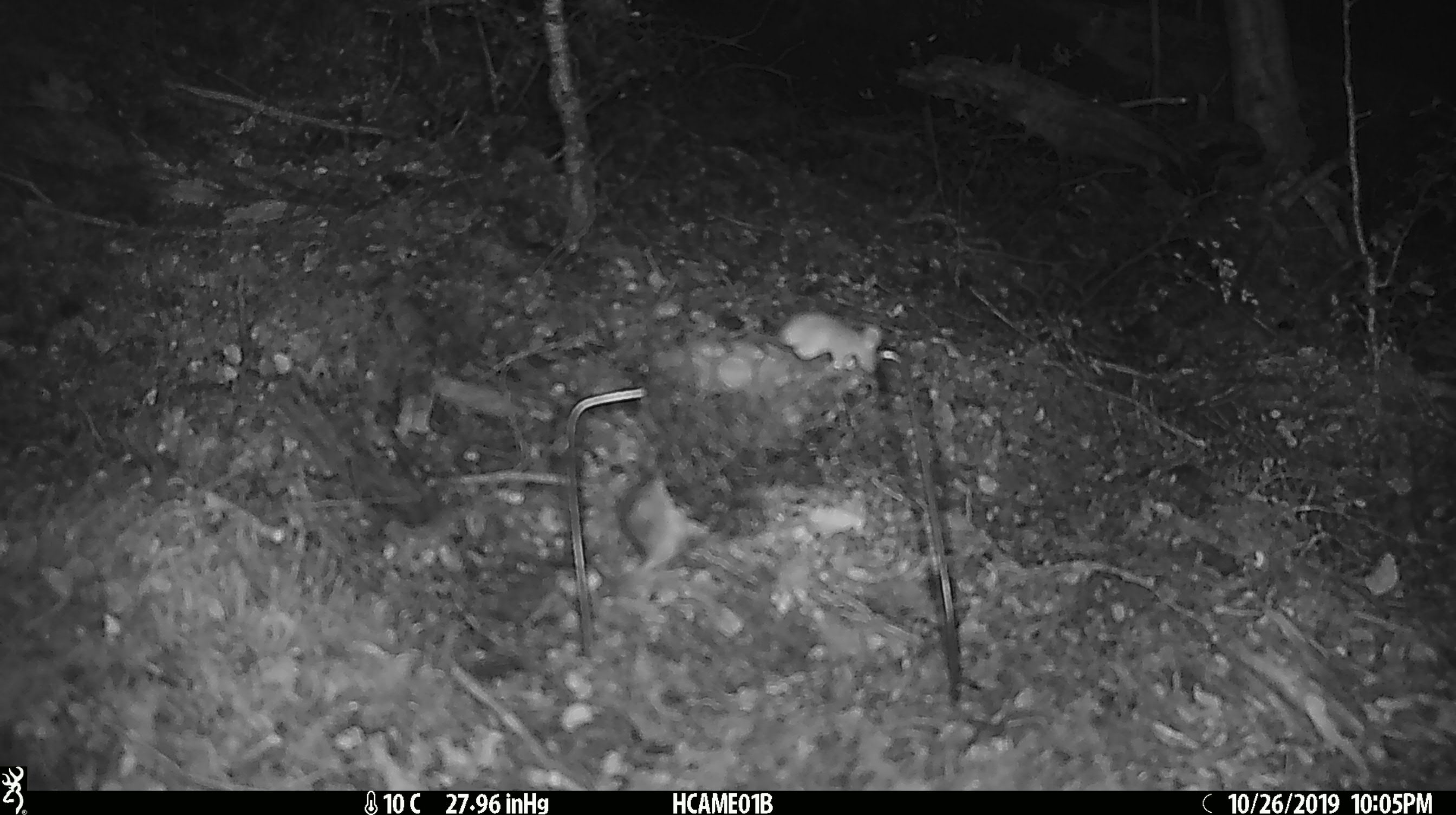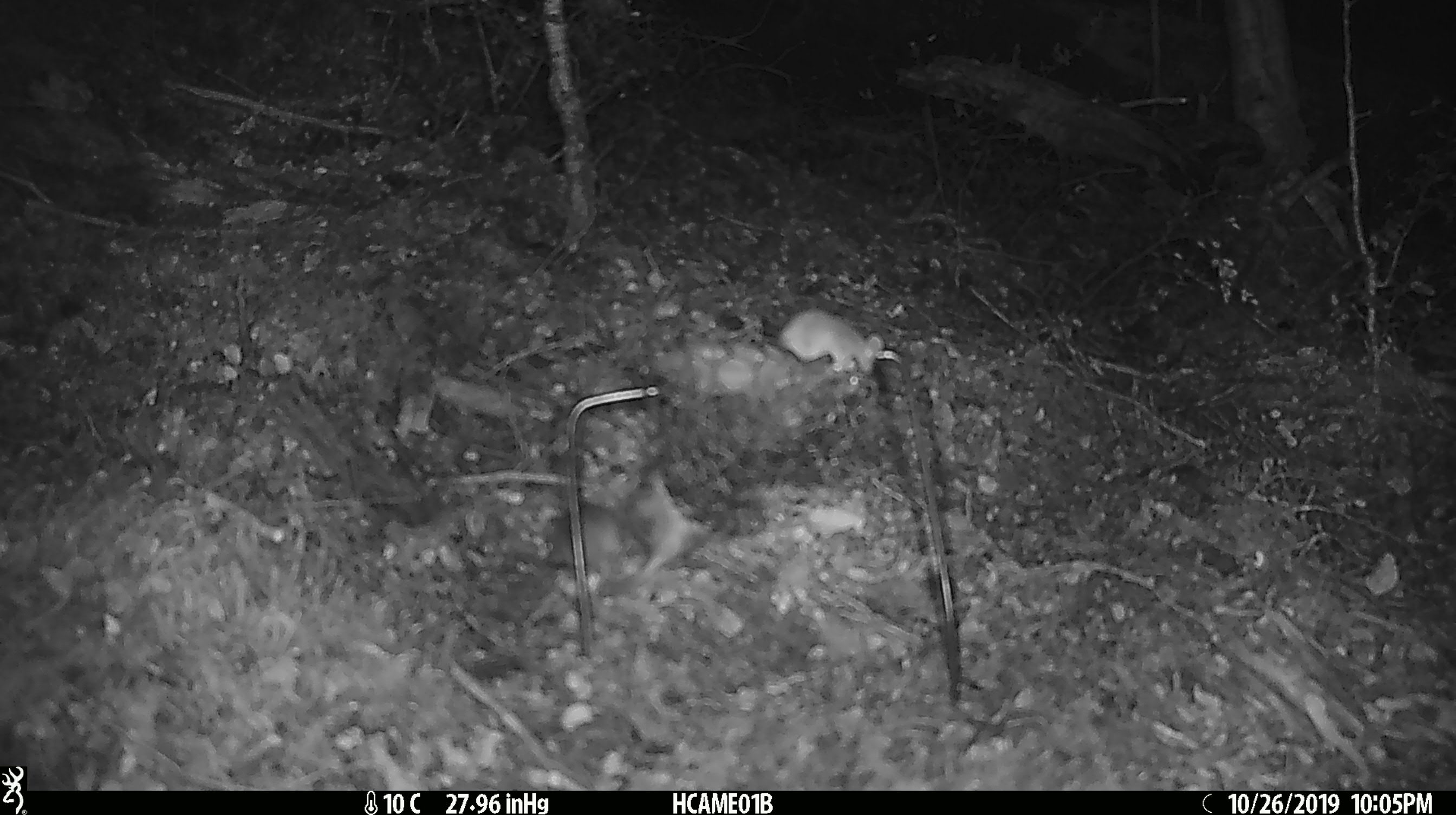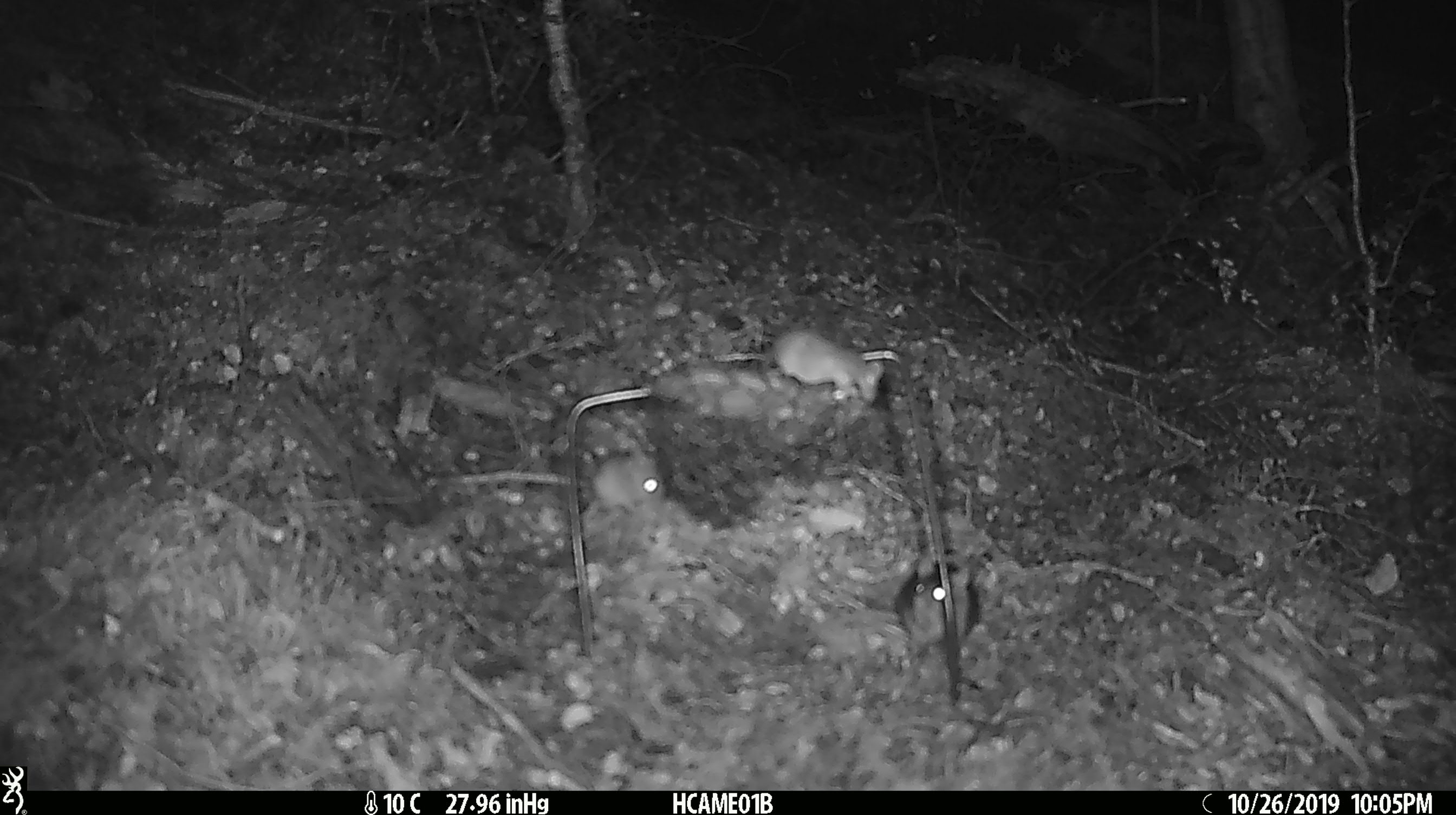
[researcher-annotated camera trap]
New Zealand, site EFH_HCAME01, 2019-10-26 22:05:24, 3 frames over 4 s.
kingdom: Animalia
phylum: Chordata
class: Mammalia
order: Rodentia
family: Muridae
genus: Mus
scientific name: Mus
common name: mouse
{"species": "mouse (Mus)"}